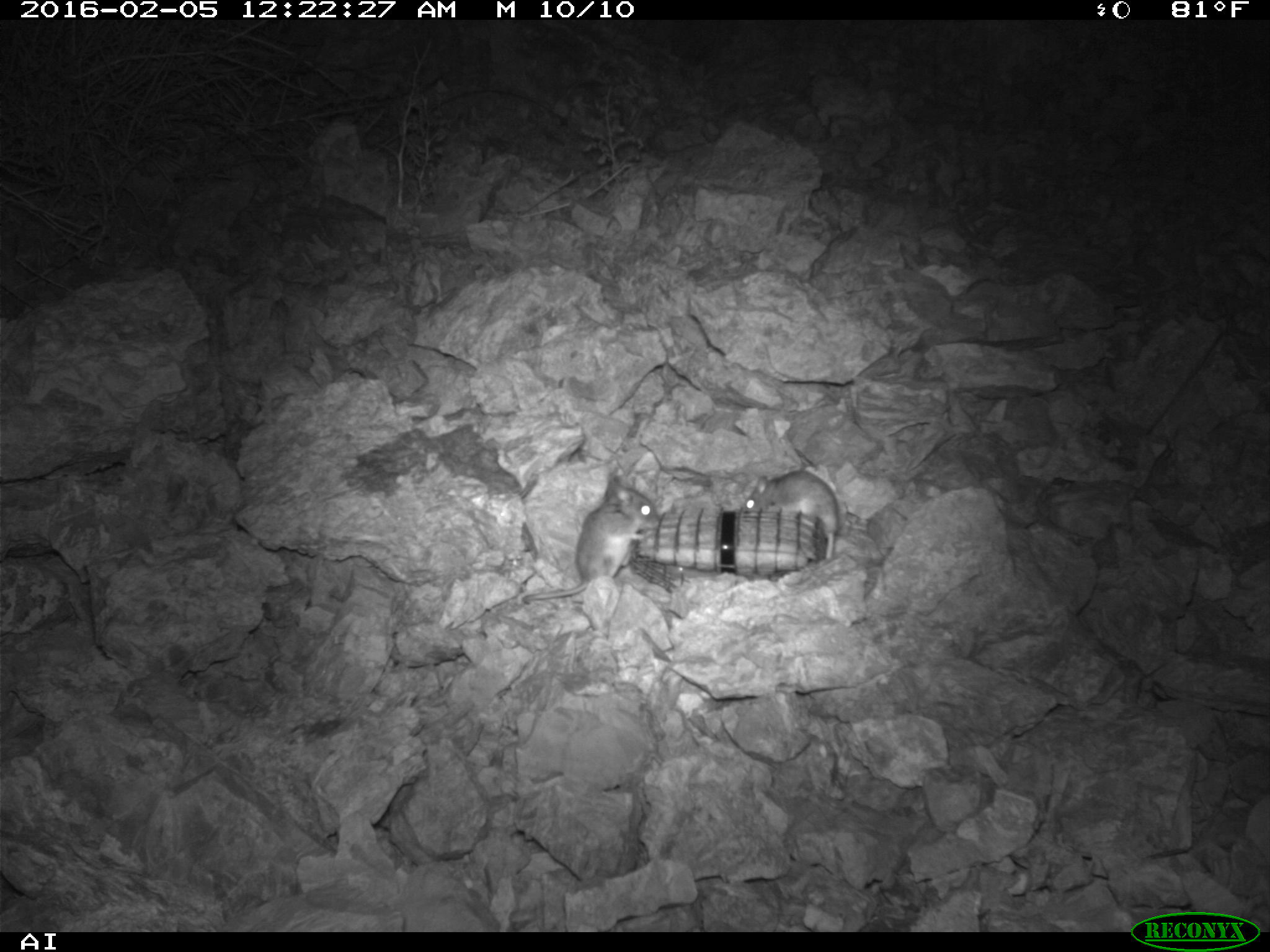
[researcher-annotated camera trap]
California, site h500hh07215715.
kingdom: Animalia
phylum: Chordata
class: Mammalia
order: Rodentia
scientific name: Rodentia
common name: rodent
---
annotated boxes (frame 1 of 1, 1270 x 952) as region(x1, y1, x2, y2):
rodent: region(522, 475, 657, 602); region(741, 470, 838, 561)